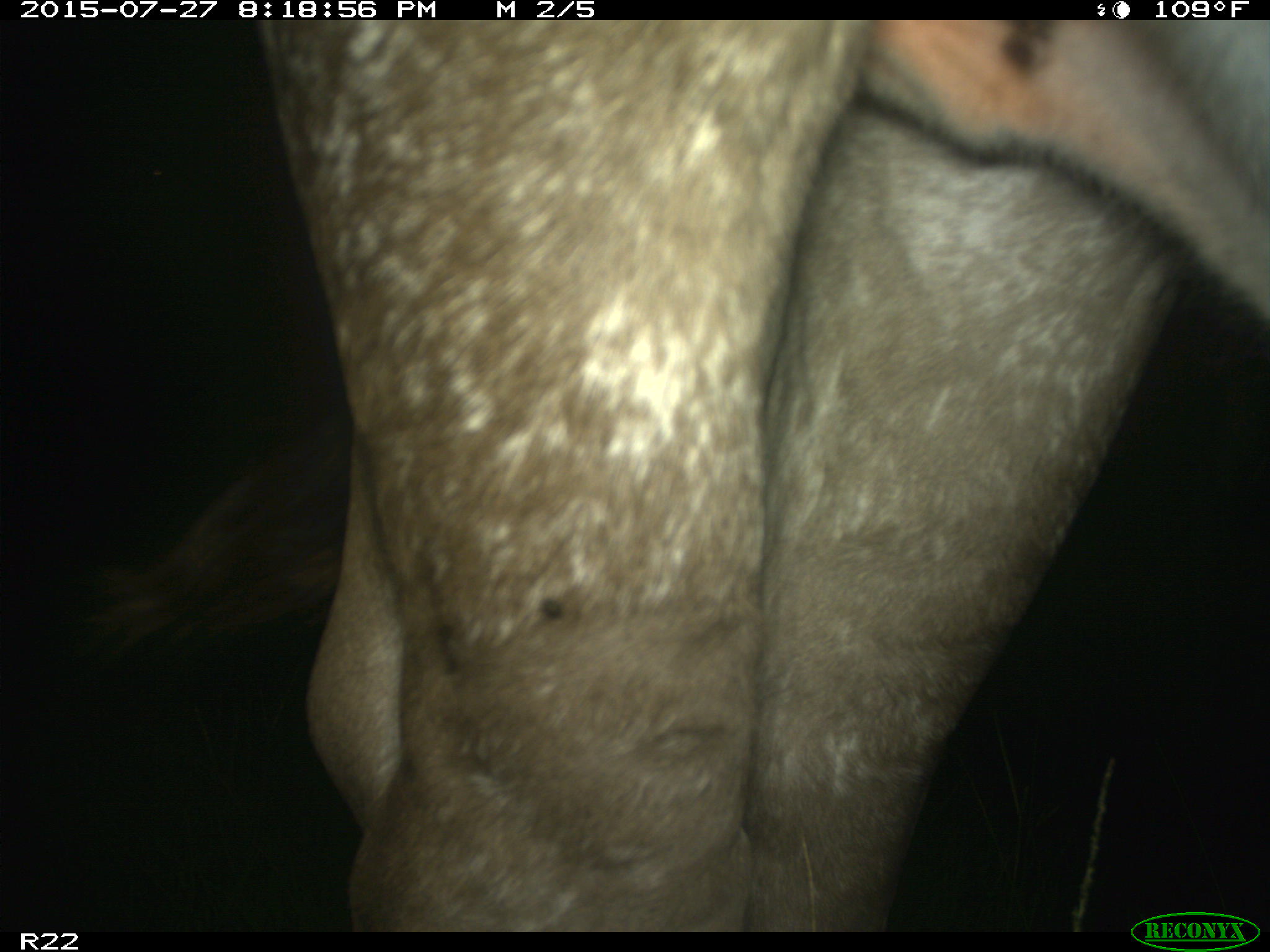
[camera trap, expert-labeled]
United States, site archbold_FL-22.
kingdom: Animalia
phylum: Chordata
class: Mammalia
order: Artiodactyla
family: Bovidae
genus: Bos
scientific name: Bos taurus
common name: domestic cow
Bos taurus (domestic cow).